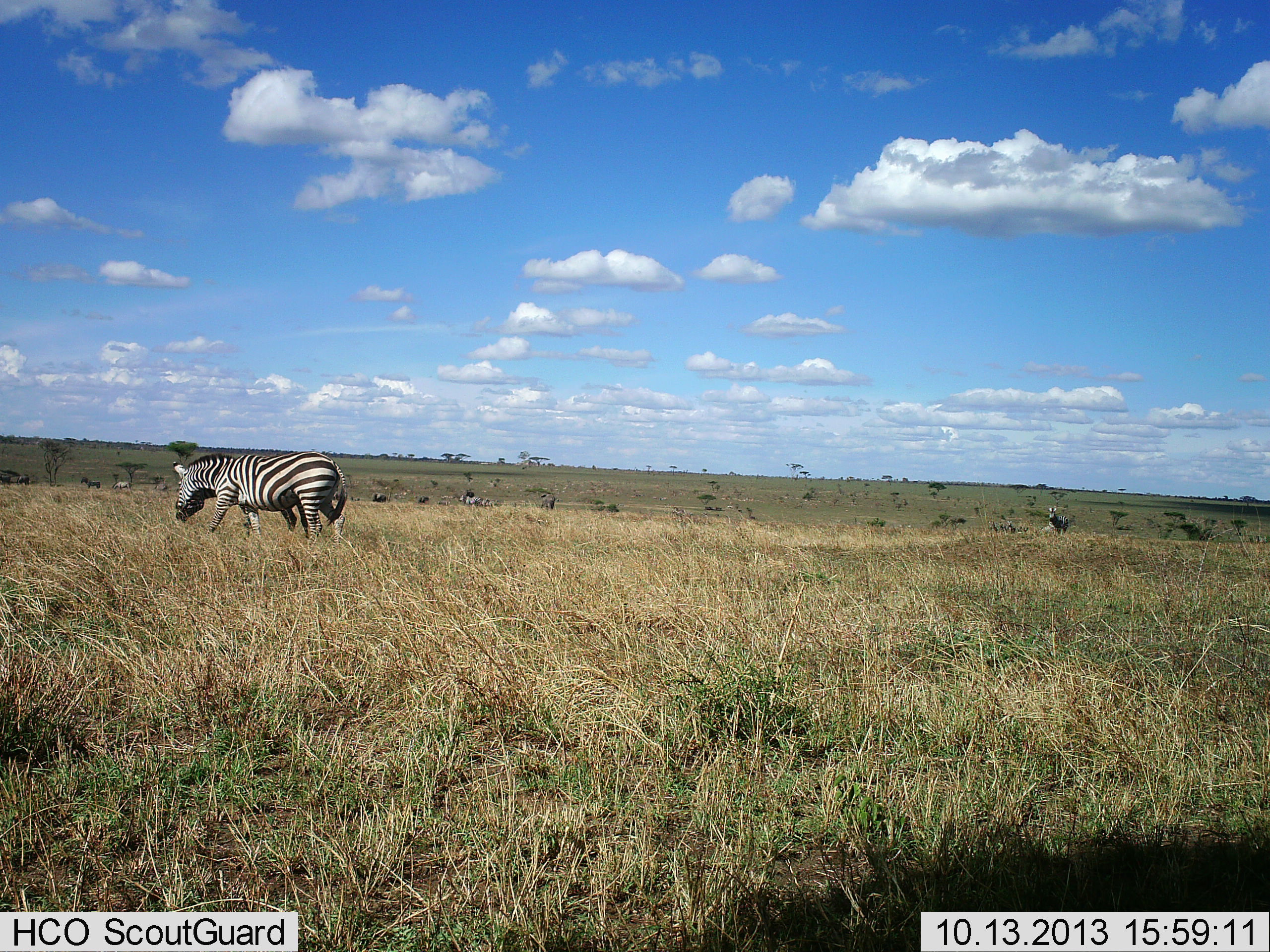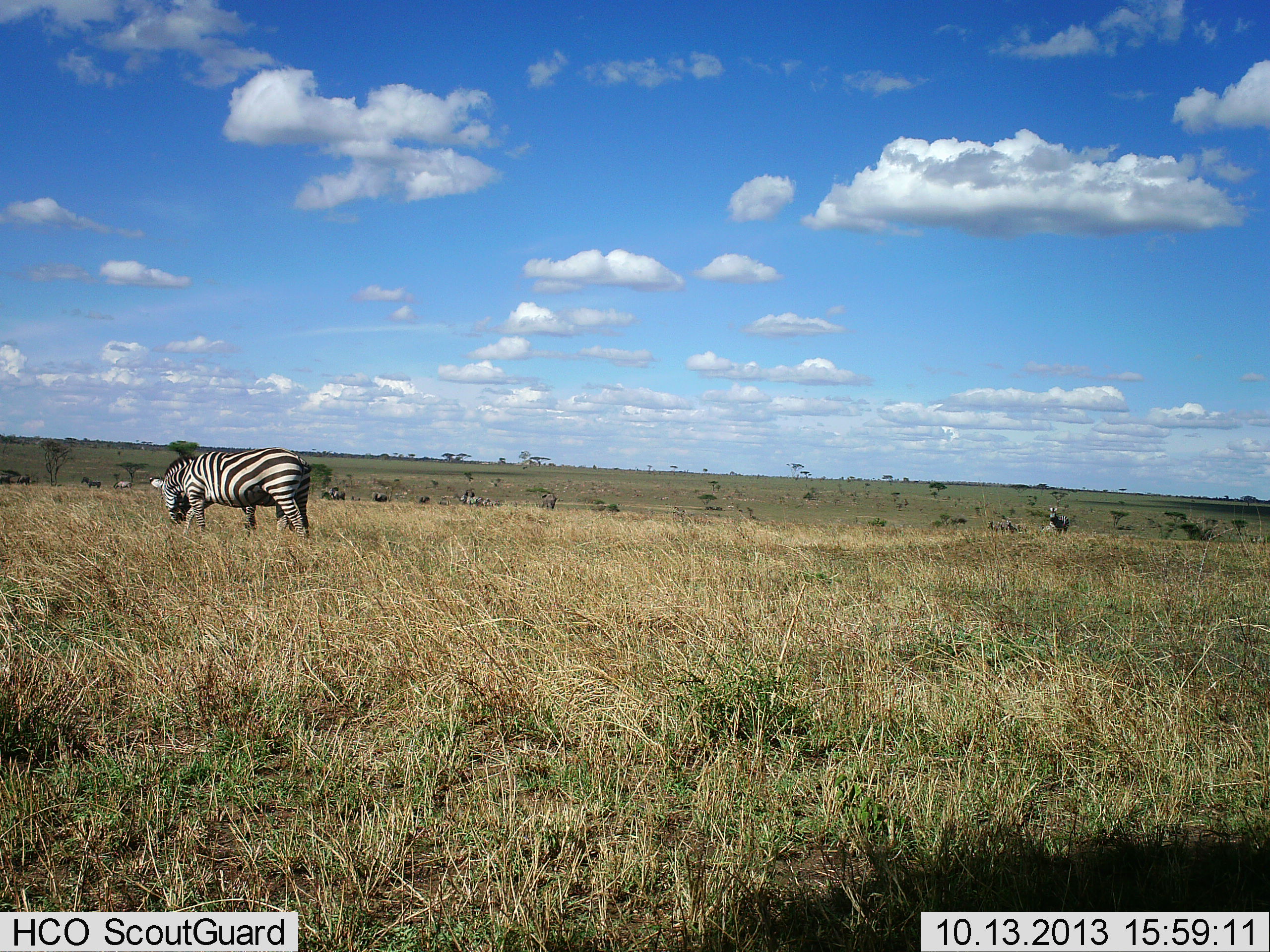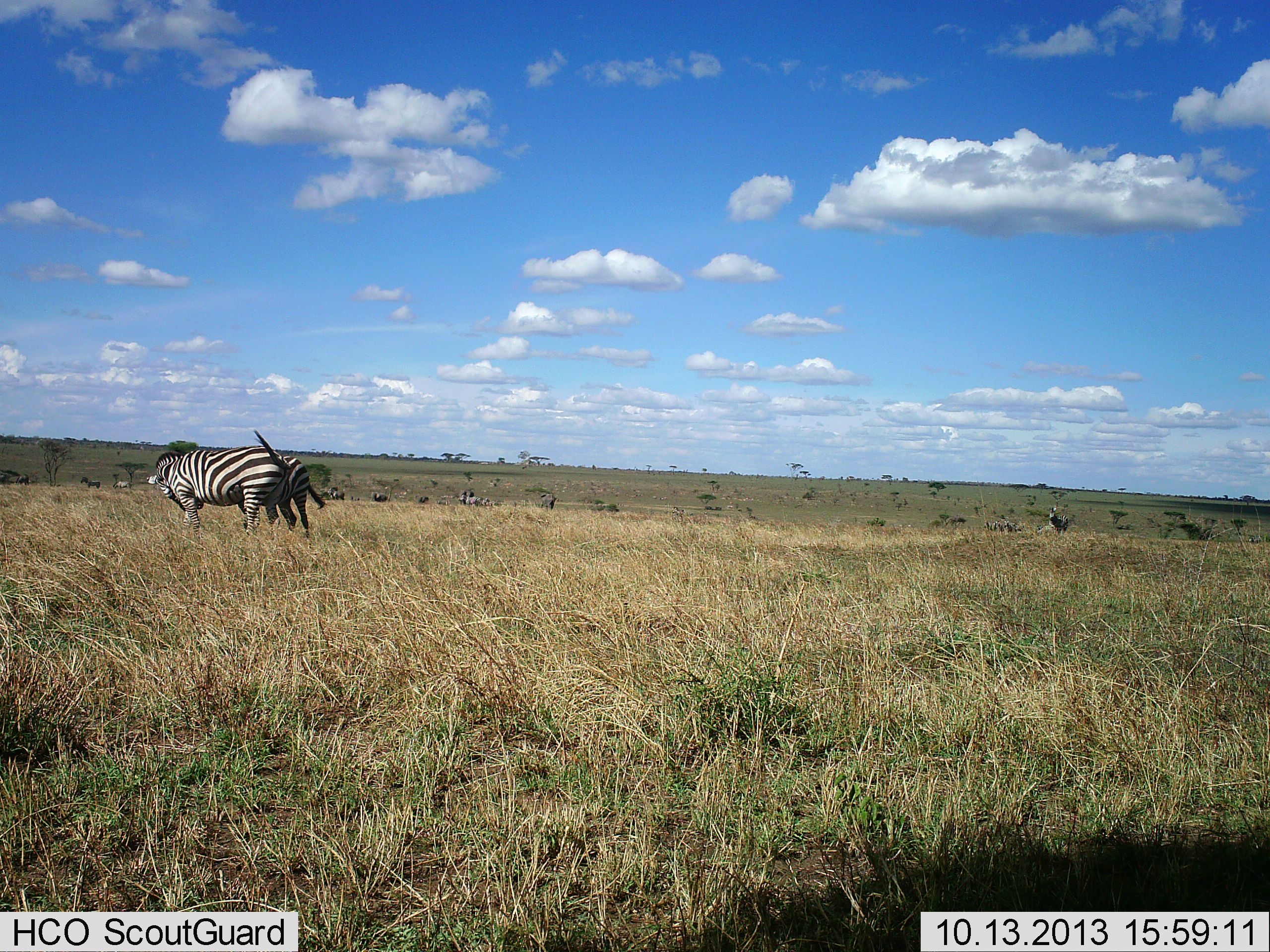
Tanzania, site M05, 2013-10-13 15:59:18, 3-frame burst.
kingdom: Animalia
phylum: Chordata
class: Mammalia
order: Perissodactyla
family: Equidae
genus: Equus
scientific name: Equus quagga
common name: plains zebra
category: zebra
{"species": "zebra (plains zebra) (Equus quagga)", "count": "5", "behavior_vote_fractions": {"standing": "62%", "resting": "0%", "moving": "54%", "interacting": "15%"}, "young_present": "0%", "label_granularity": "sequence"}